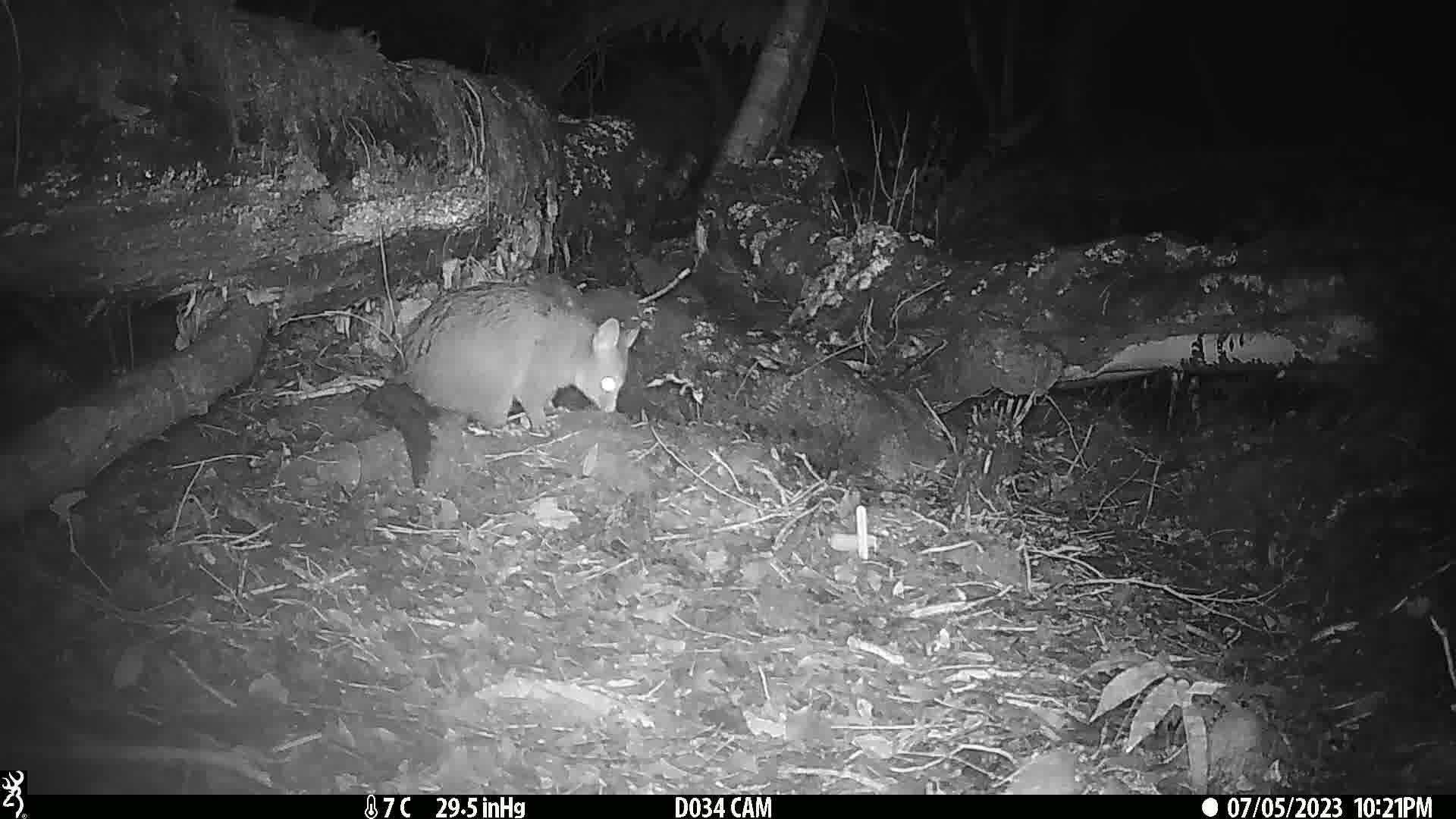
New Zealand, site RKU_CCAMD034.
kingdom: Animalia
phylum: Chordata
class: Mammalia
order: Diprotodontia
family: Phalangeridae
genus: Trichosurus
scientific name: Trichosurus vulpecula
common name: common brushtail possum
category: possum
Possum (common brushtail possum) (Trichosurus vulpecula).